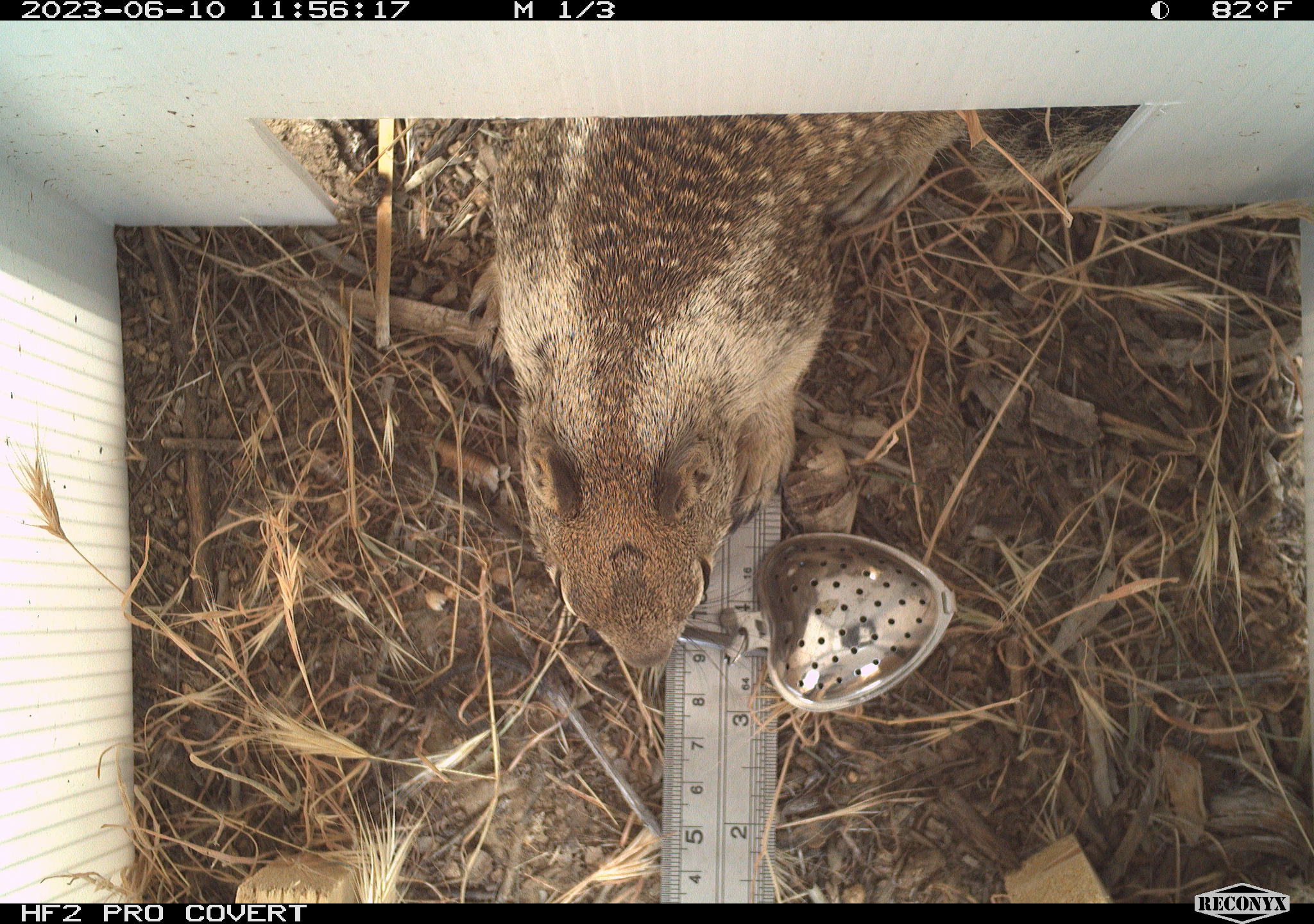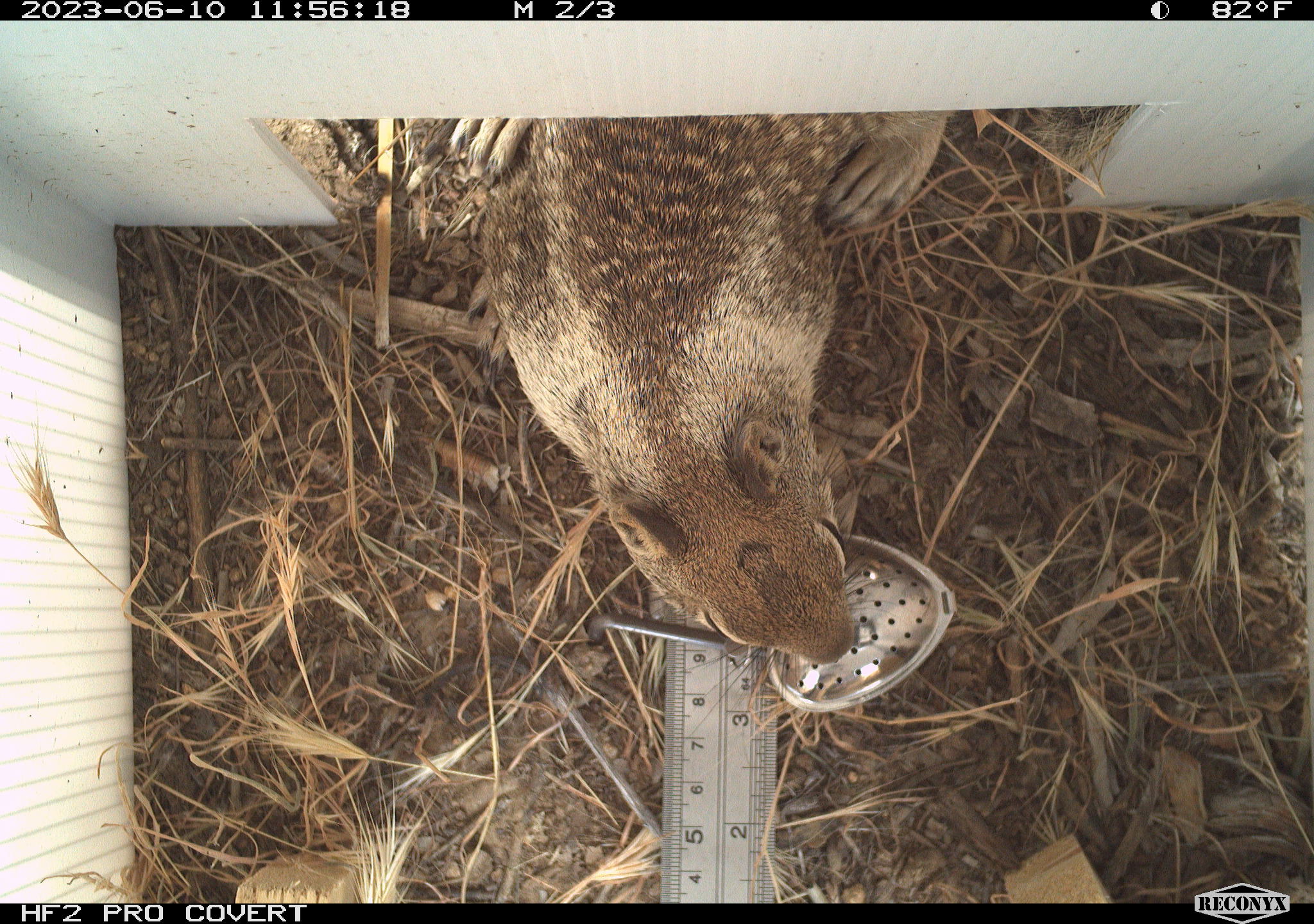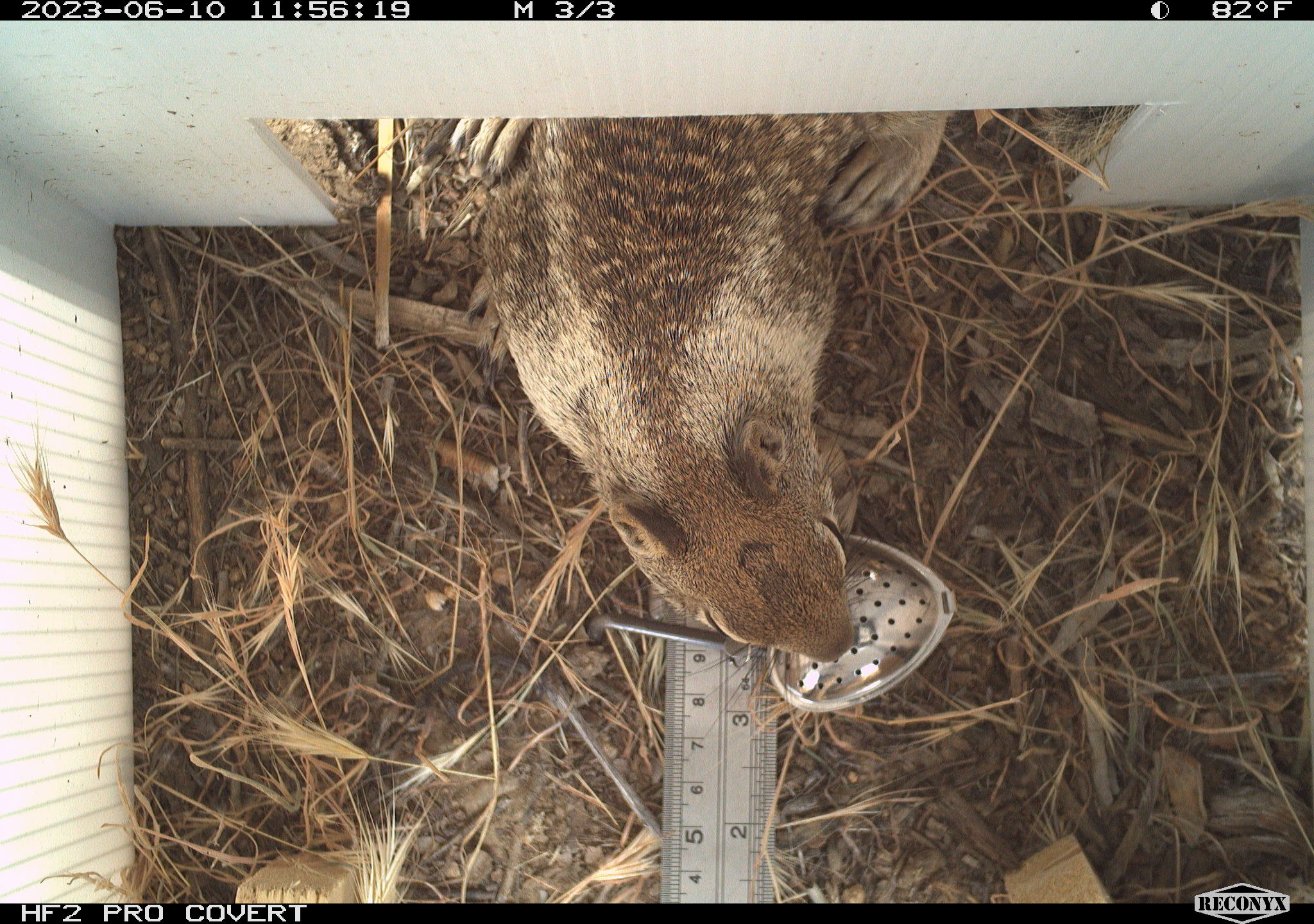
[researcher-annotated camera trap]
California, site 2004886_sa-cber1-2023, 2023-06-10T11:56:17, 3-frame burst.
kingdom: Animalia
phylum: Chordata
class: Mammalia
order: Rodentia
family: Sciuridae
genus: Otospermophilus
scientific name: Otospermophilus beecheyi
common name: california ground squirrel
California ground squirrel (Otospermophilus beecheyi).